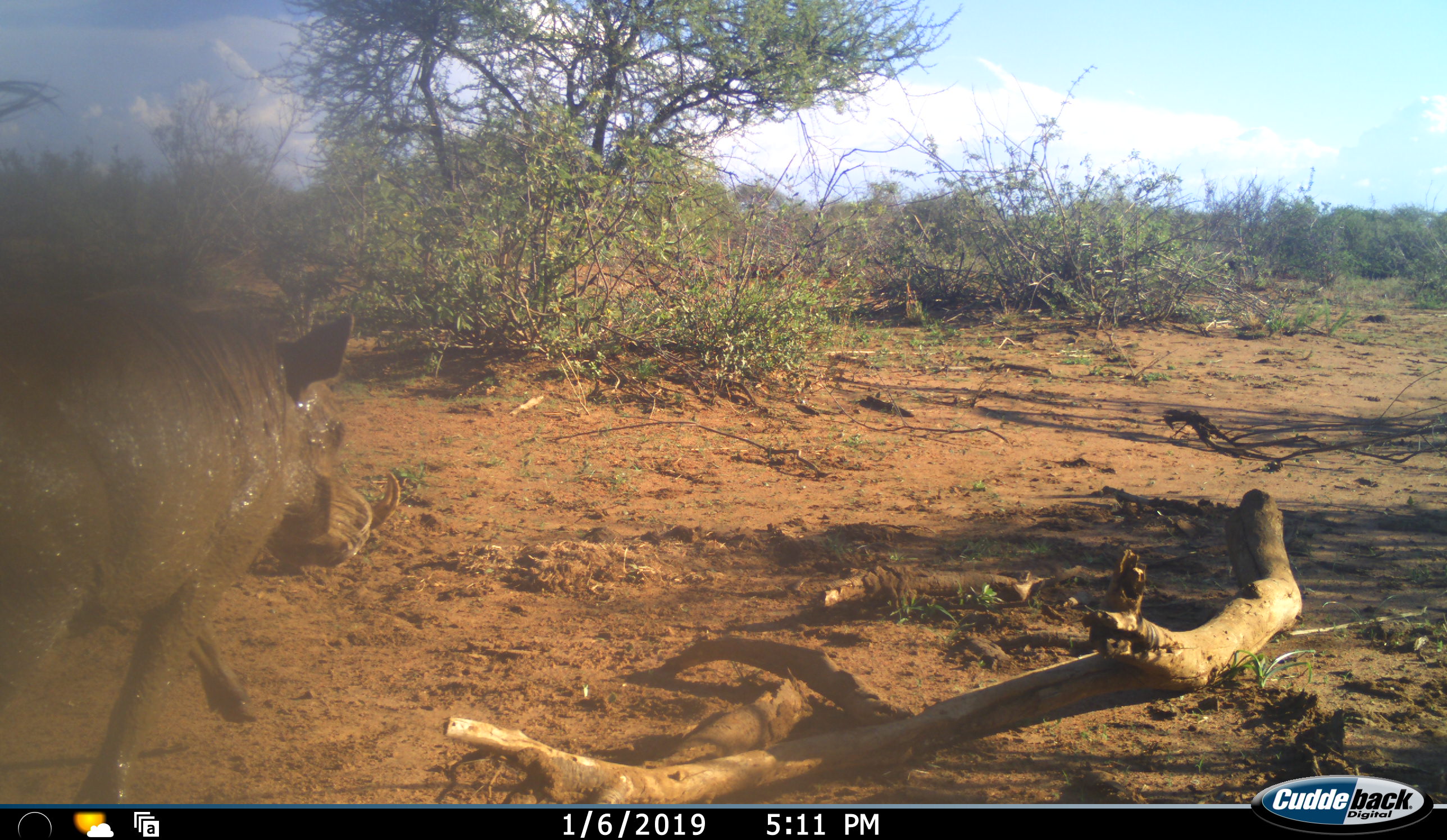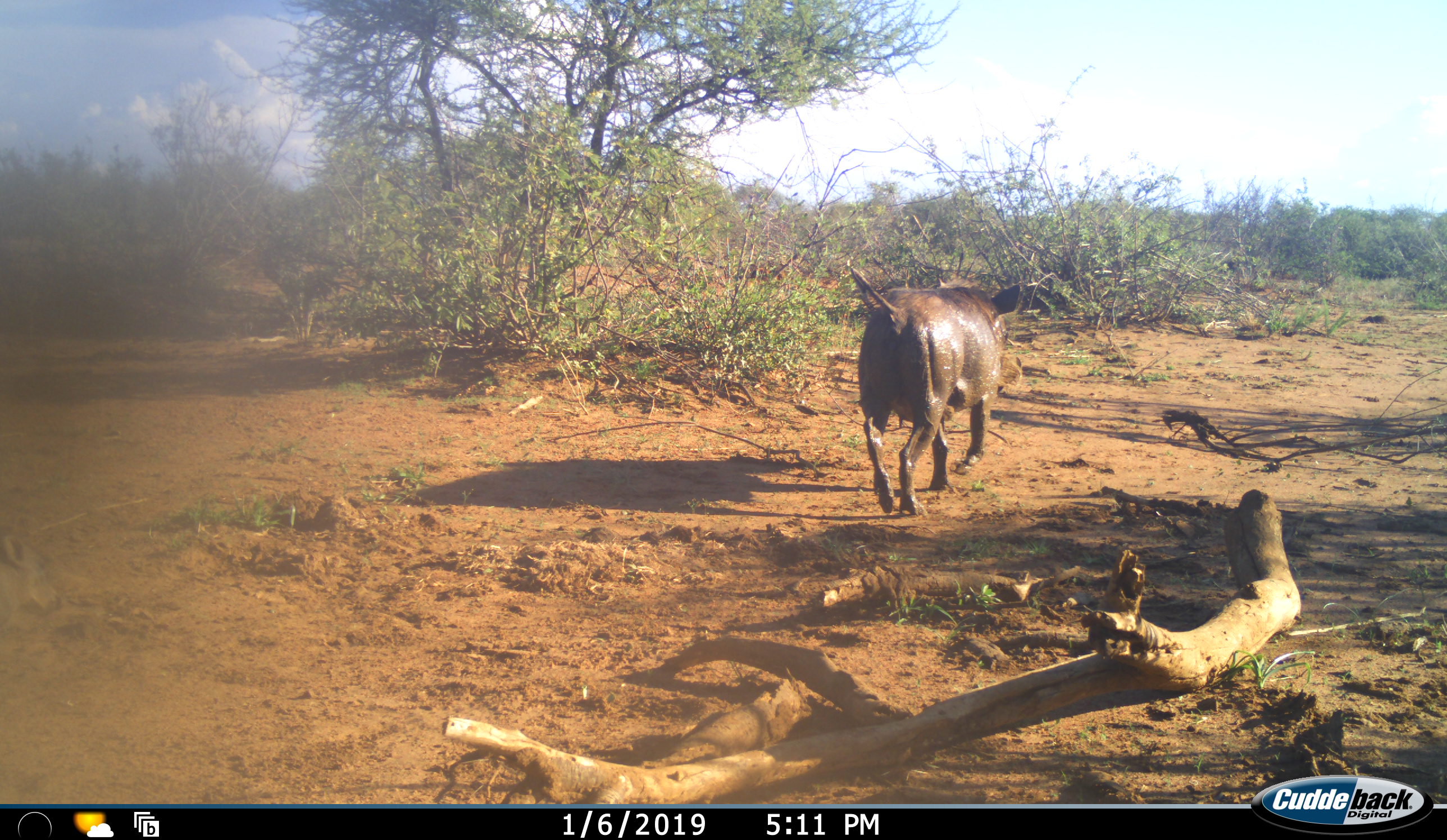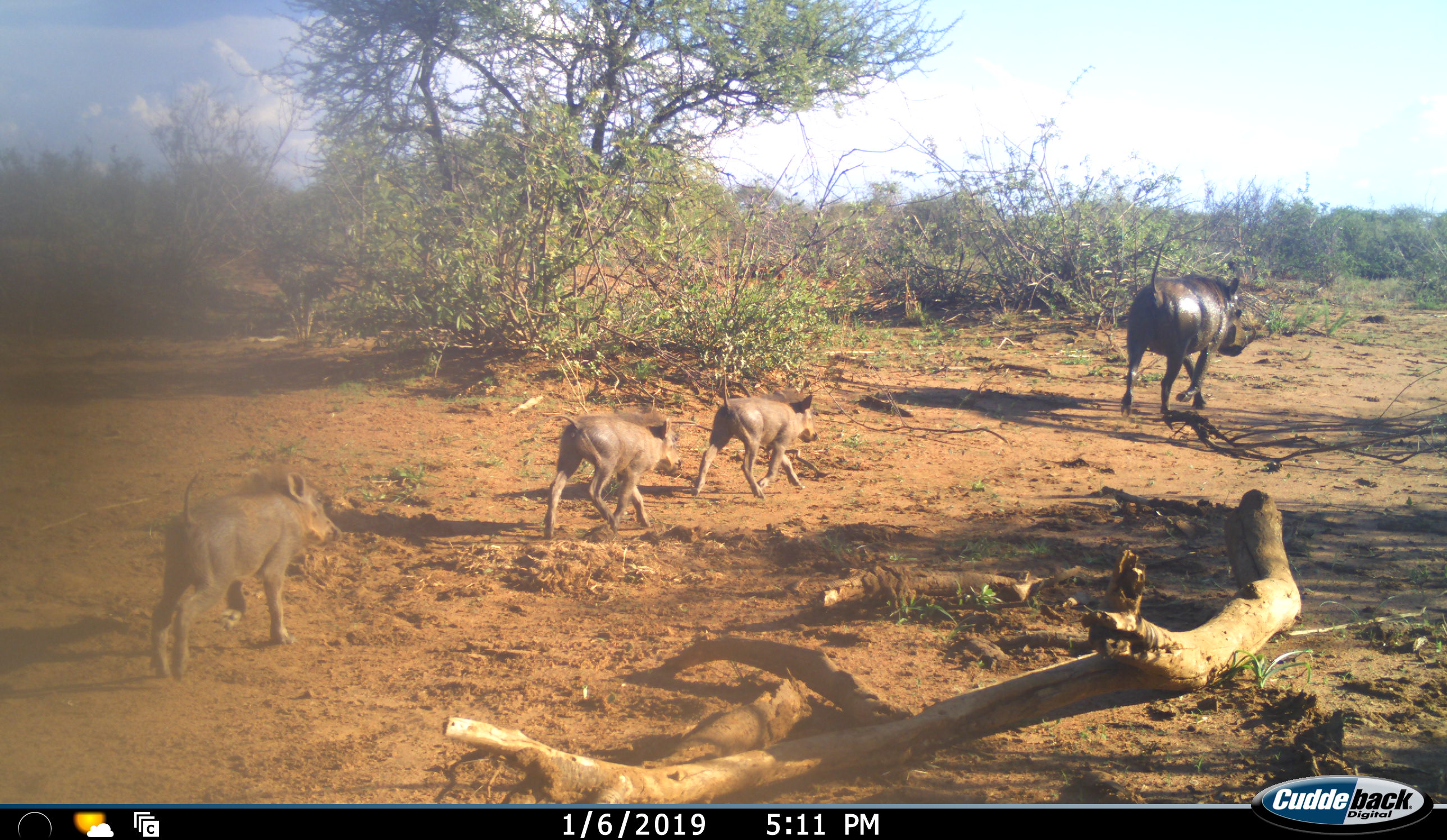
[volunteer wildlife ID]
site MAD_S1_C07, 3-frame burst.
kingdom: Animalia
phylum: Chordata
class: Mammalia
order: Artiodactyla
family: Suidae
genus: Phacochoerus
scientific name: Phacochoerus africanus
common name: warthog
Warthog (Phacochoerus africanus), count 4. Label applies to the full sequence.